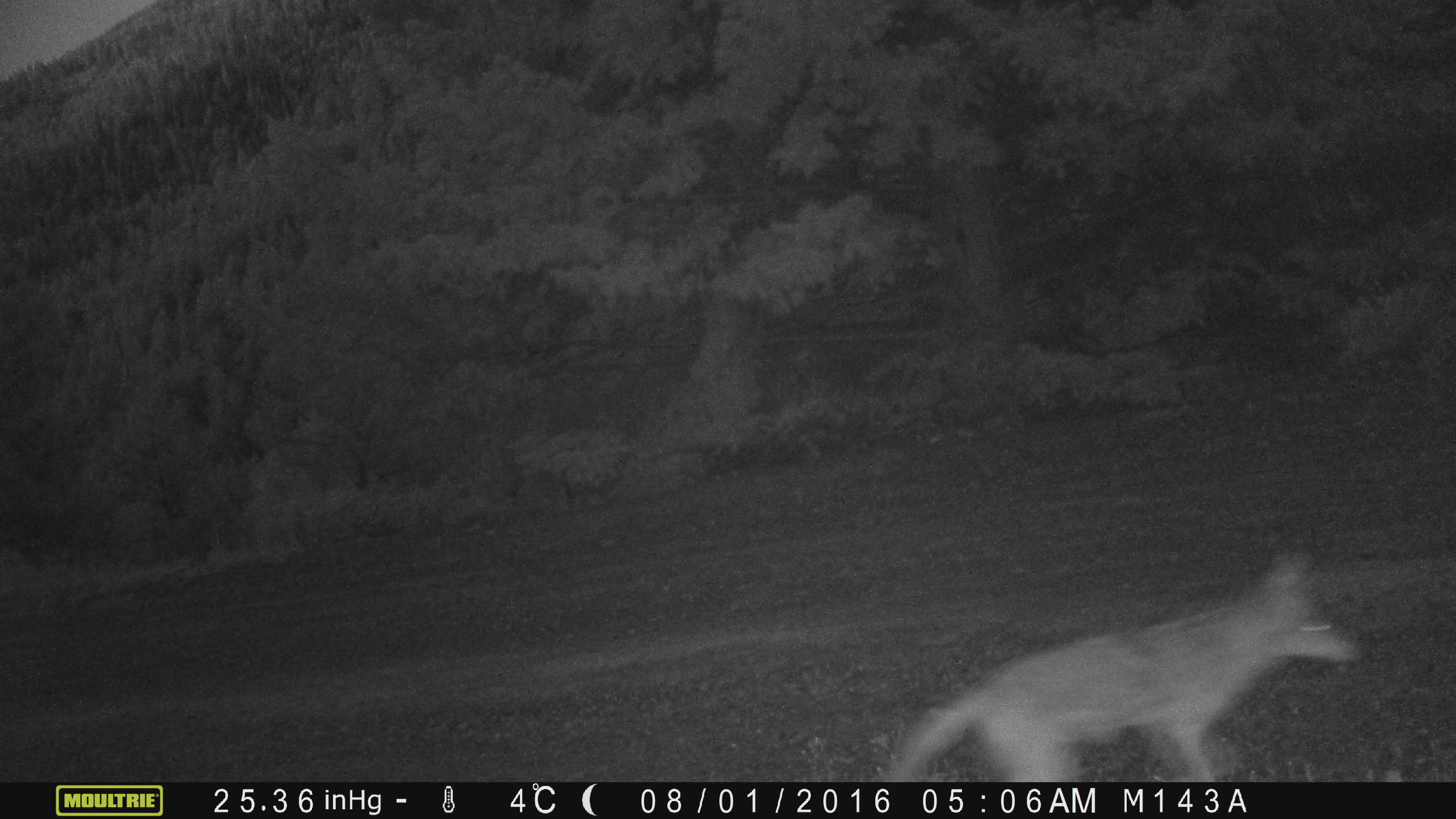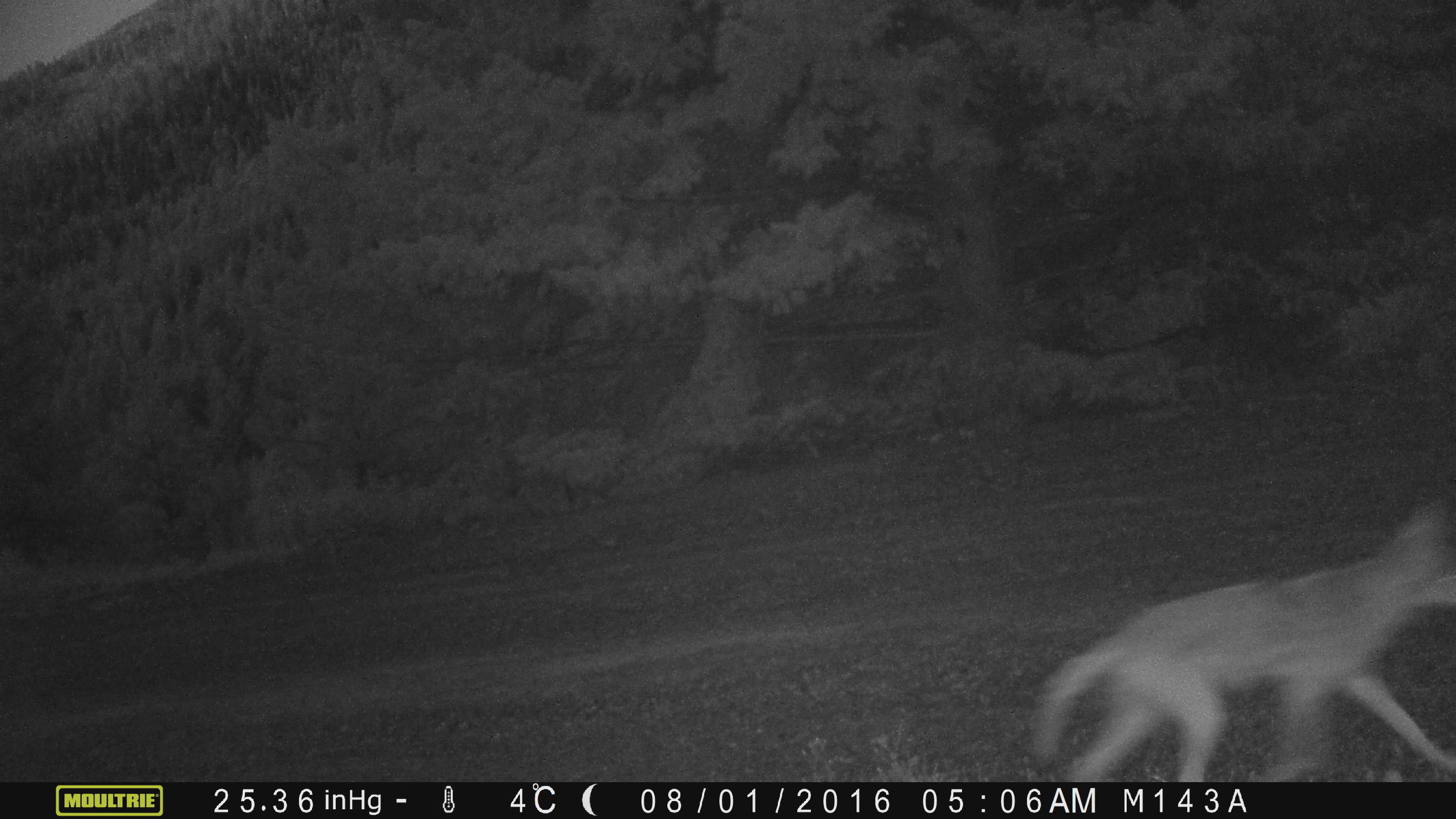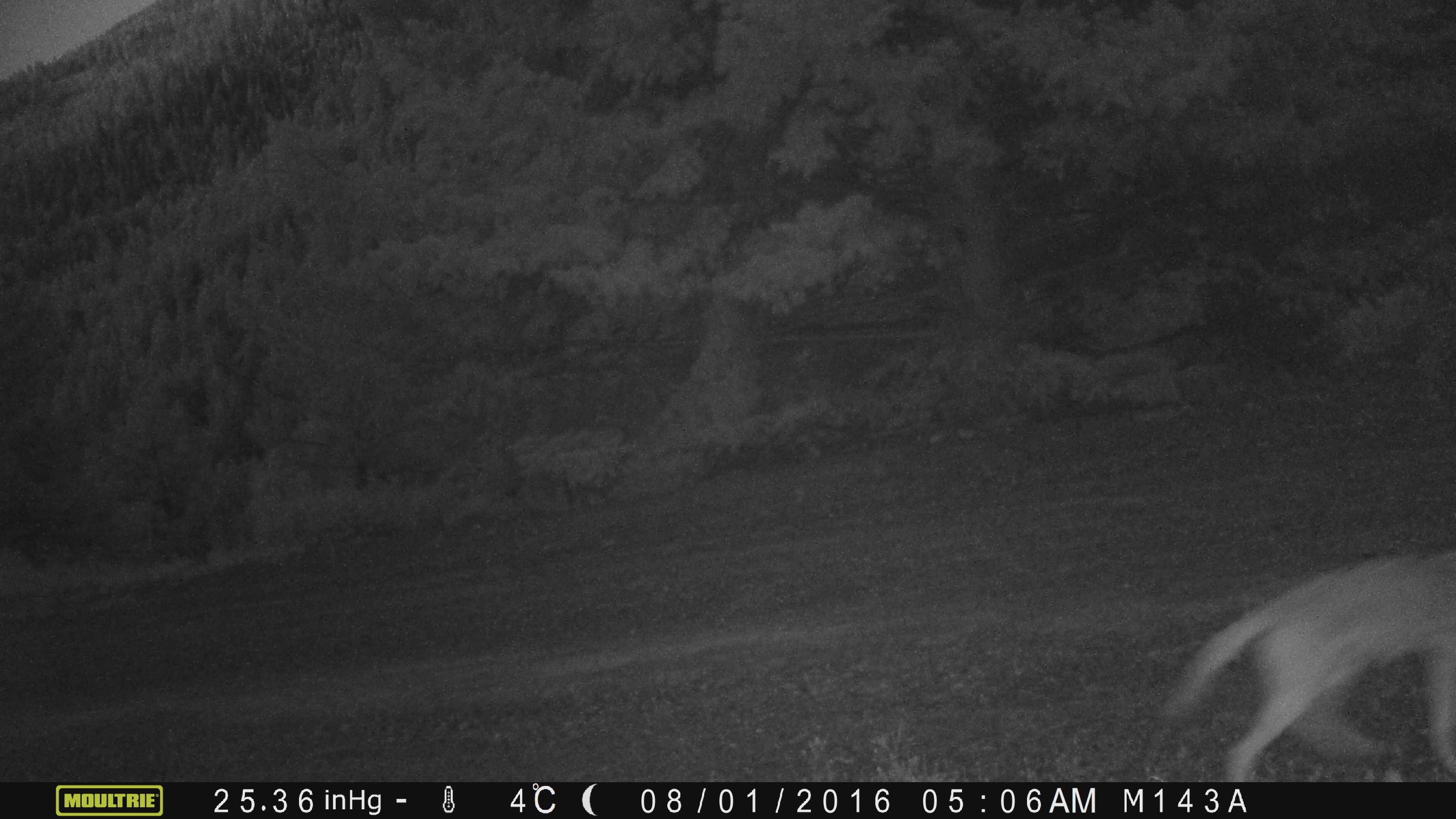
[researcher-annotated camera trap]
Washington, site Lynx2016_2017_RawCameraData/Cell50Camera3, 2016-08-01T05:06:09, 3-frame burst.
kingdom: Animalia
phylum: Chordata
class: Mammalia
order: Carnivora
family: Canidae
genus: Canis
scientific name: Canis latrans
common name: coyote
Canis latrans (coyote). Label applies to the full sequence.